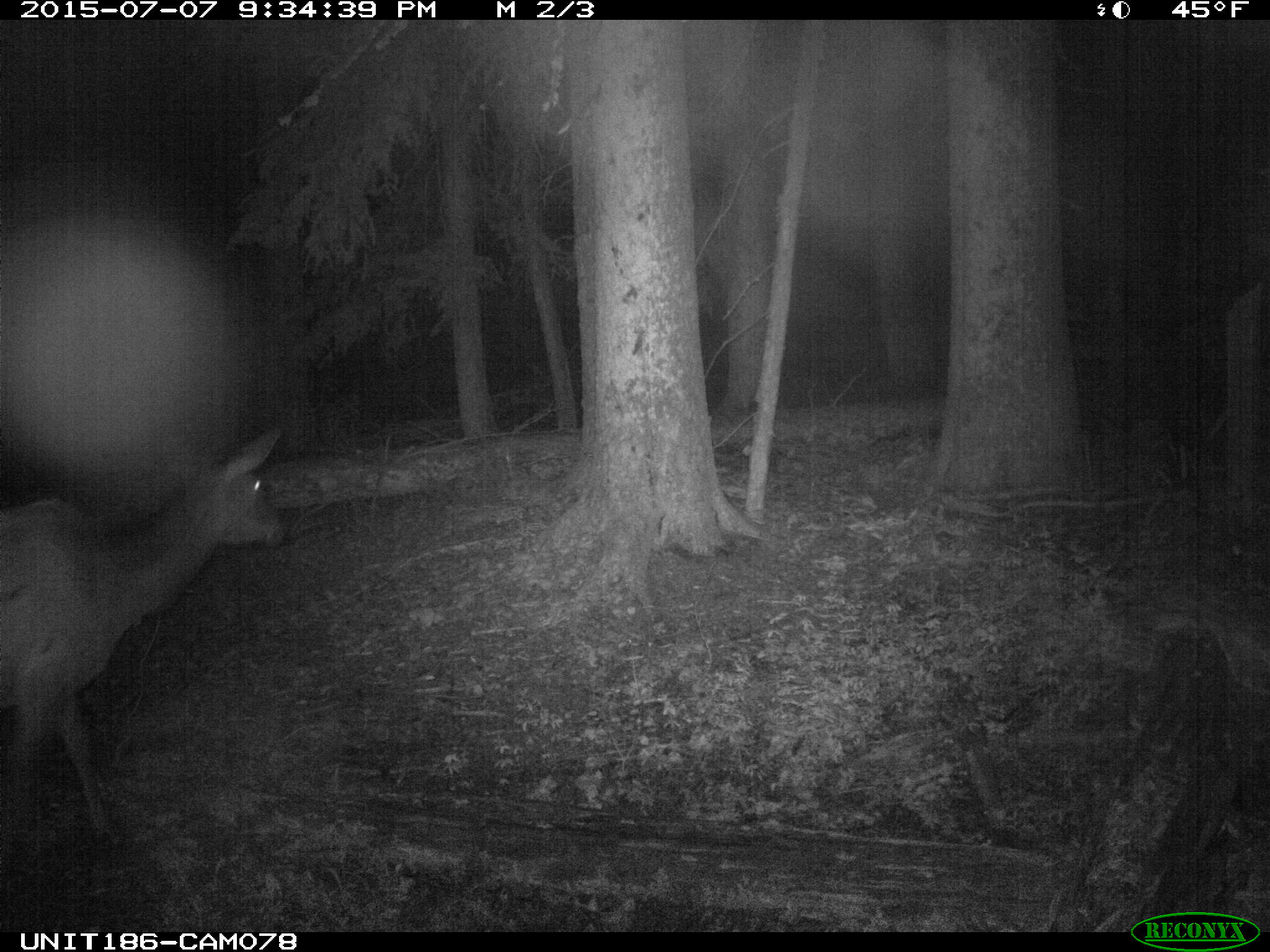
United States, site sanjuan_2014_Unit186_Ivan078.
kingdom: Animalia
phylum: Chordata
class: Mammalia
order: Artiodactyla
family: Cervidae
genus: Cervus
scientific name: Cervus elaphus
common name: red deer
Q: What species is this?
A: Cervus elaphus (red deer).